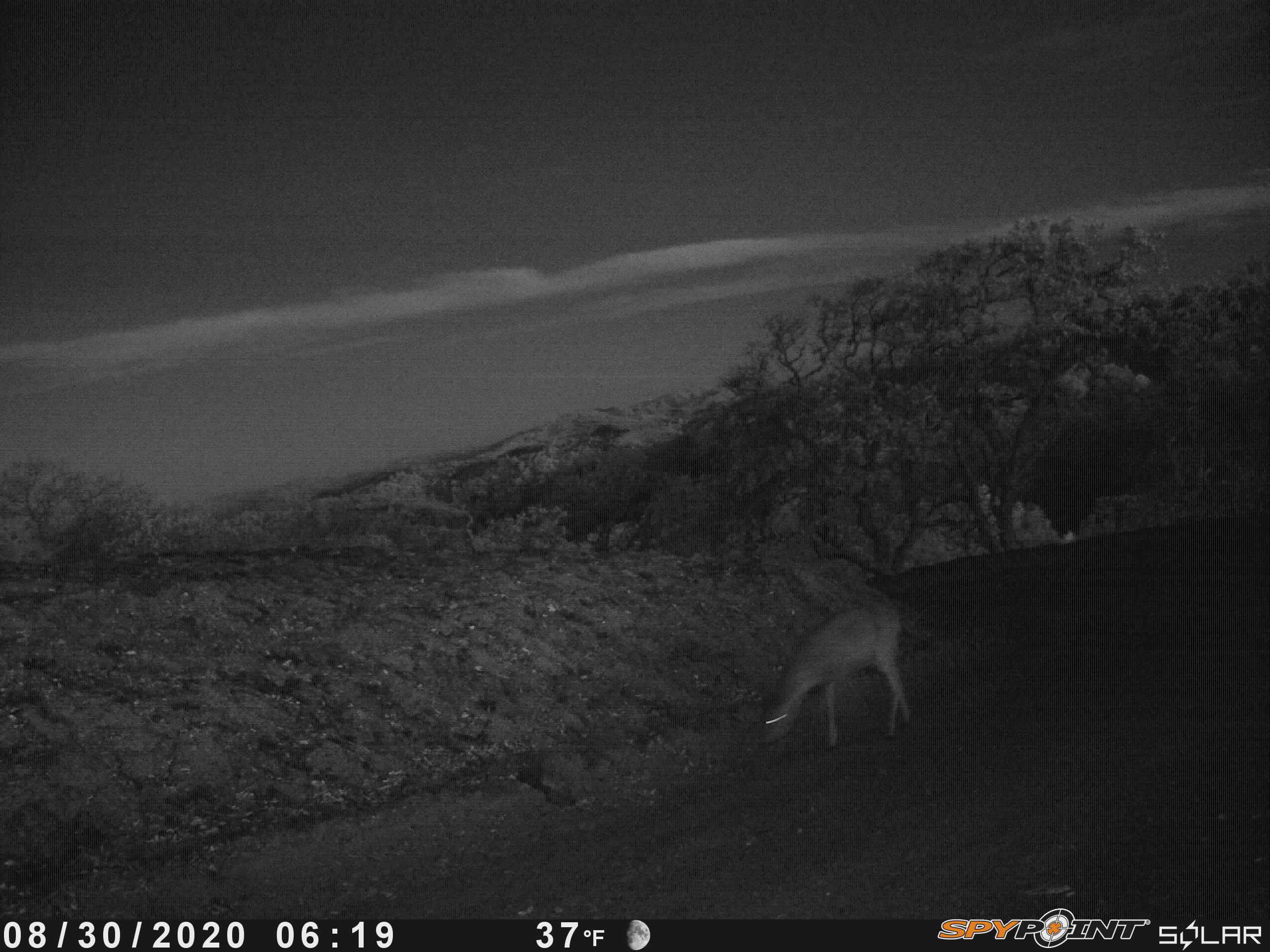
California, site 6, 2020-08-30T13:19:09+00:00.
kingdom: Animalia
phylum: Chordata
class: Mammalia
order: Artiodactyla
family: Cervidae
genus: Odocoileus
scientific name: Odocoileus hemionus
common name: mule deer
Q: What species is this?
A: Mule deer (Odocoileus hemionus).